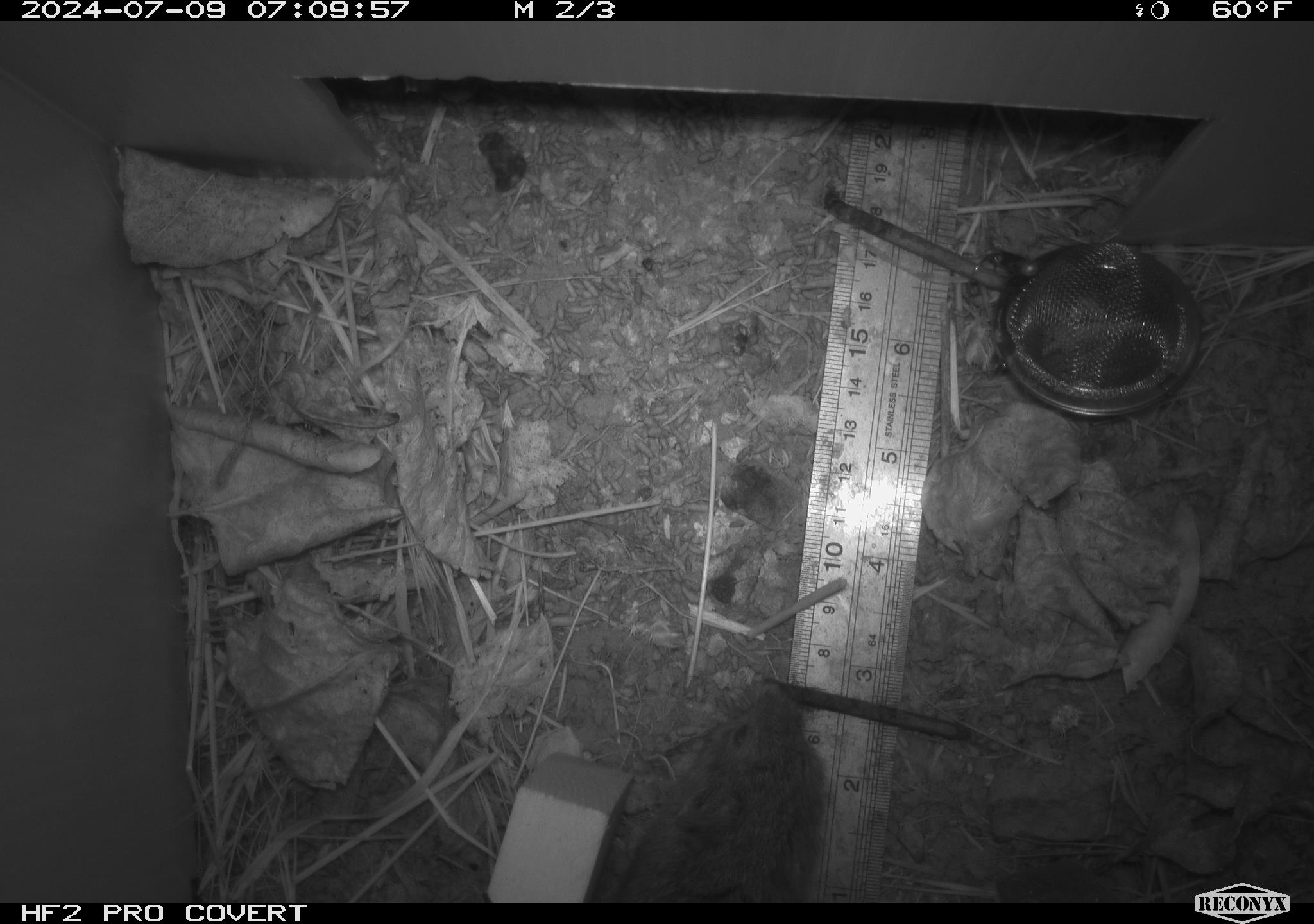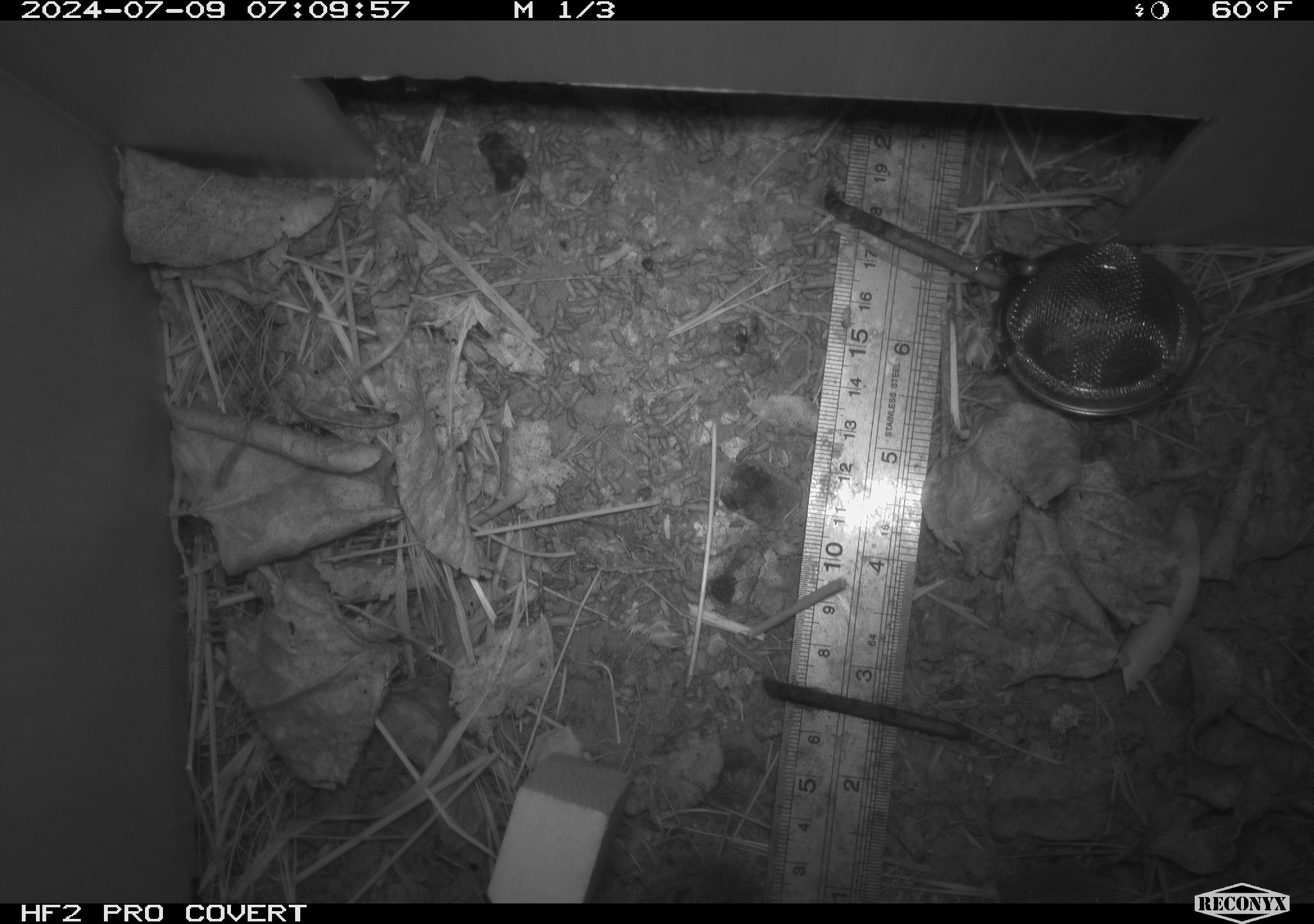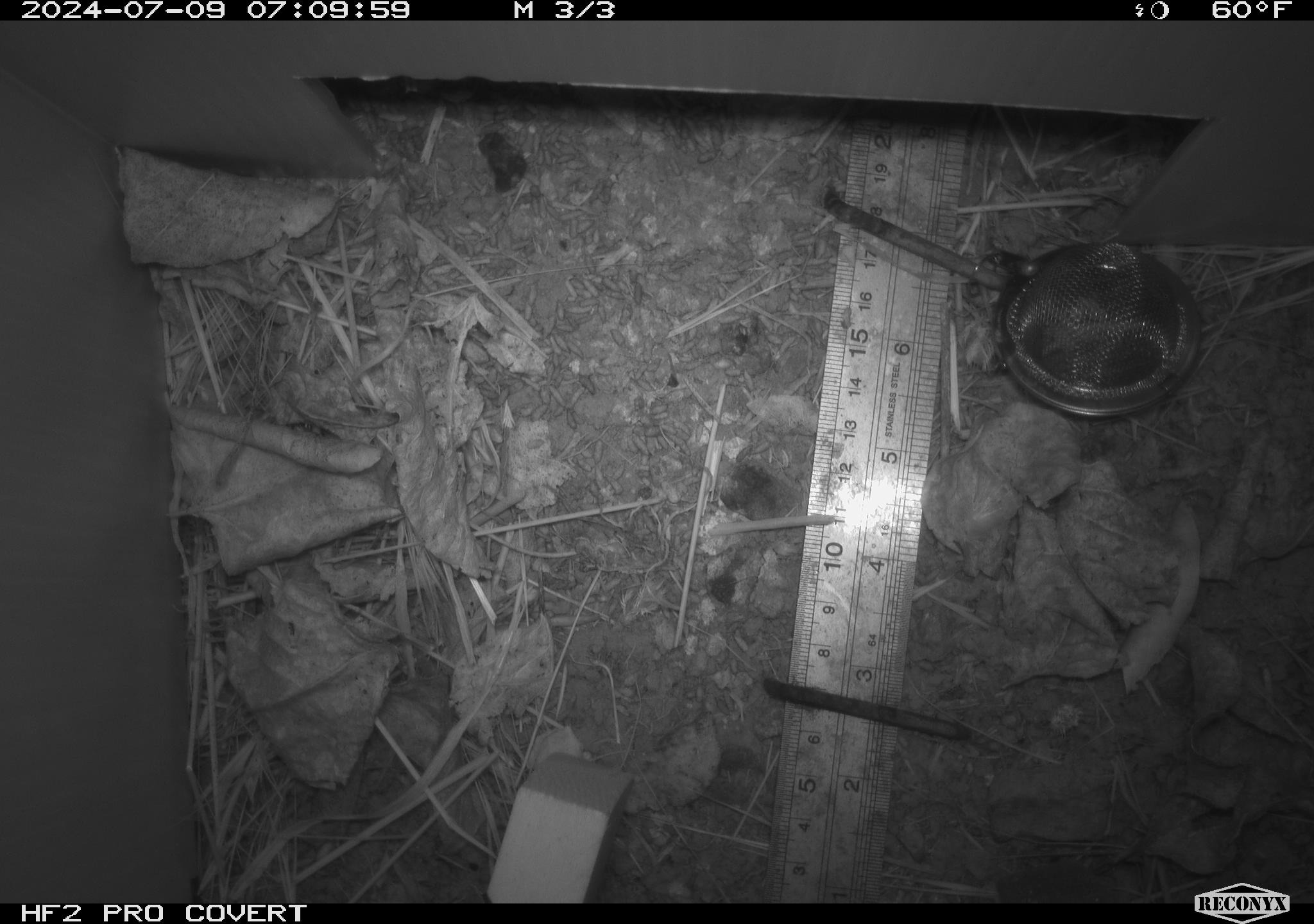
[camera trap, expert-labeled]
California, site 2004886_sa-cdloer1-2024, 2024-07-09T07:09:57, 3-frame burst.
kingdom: Animalia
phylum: Chordata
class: Mammalia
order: Rodentia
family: Cricetidae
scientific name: Arvicolinae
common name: voles, lemmings, and muskrats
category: arvicolinae subfamily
Arvicolinae subfamily (voles, lemmings, and muskrats) (Arvicolinae).